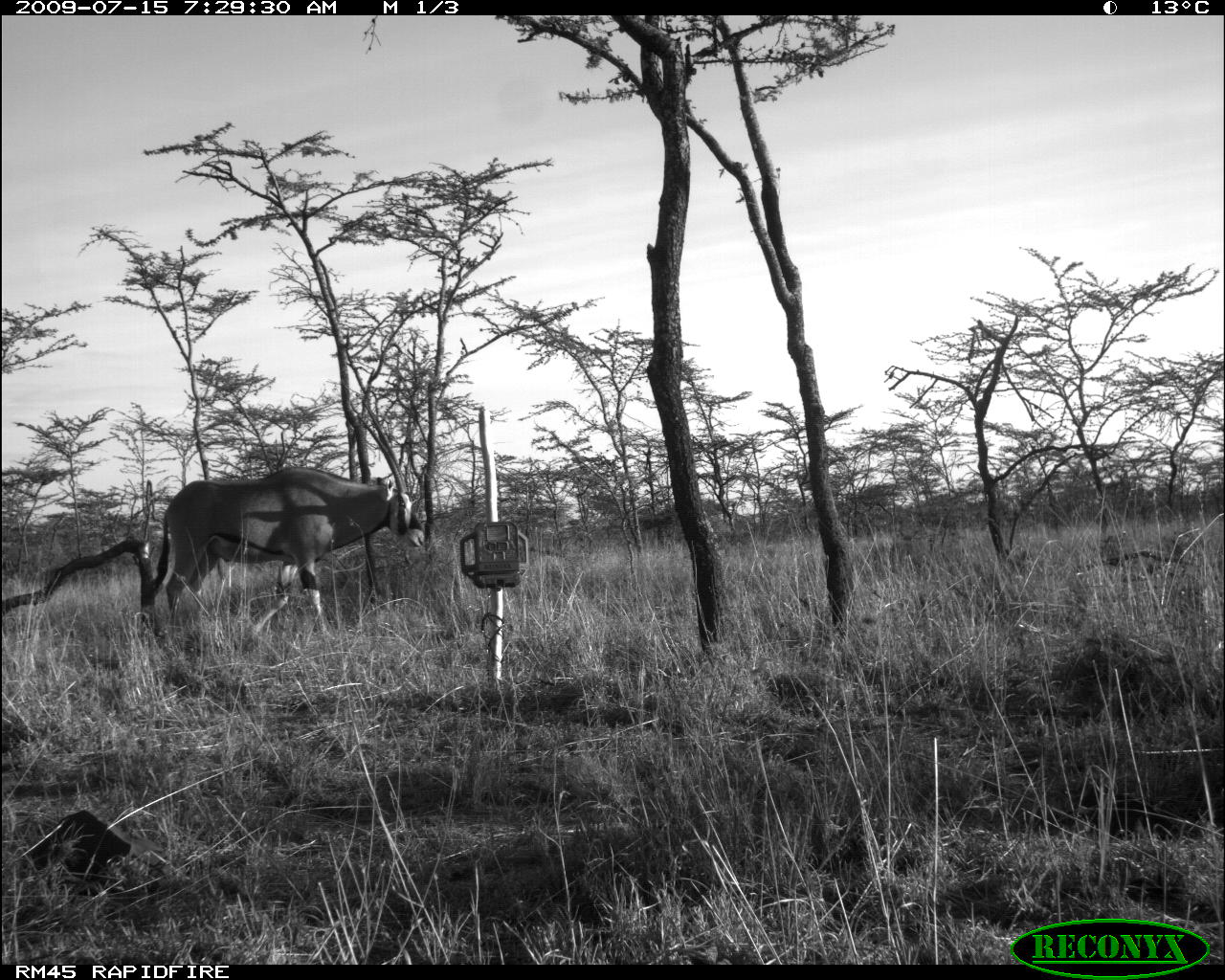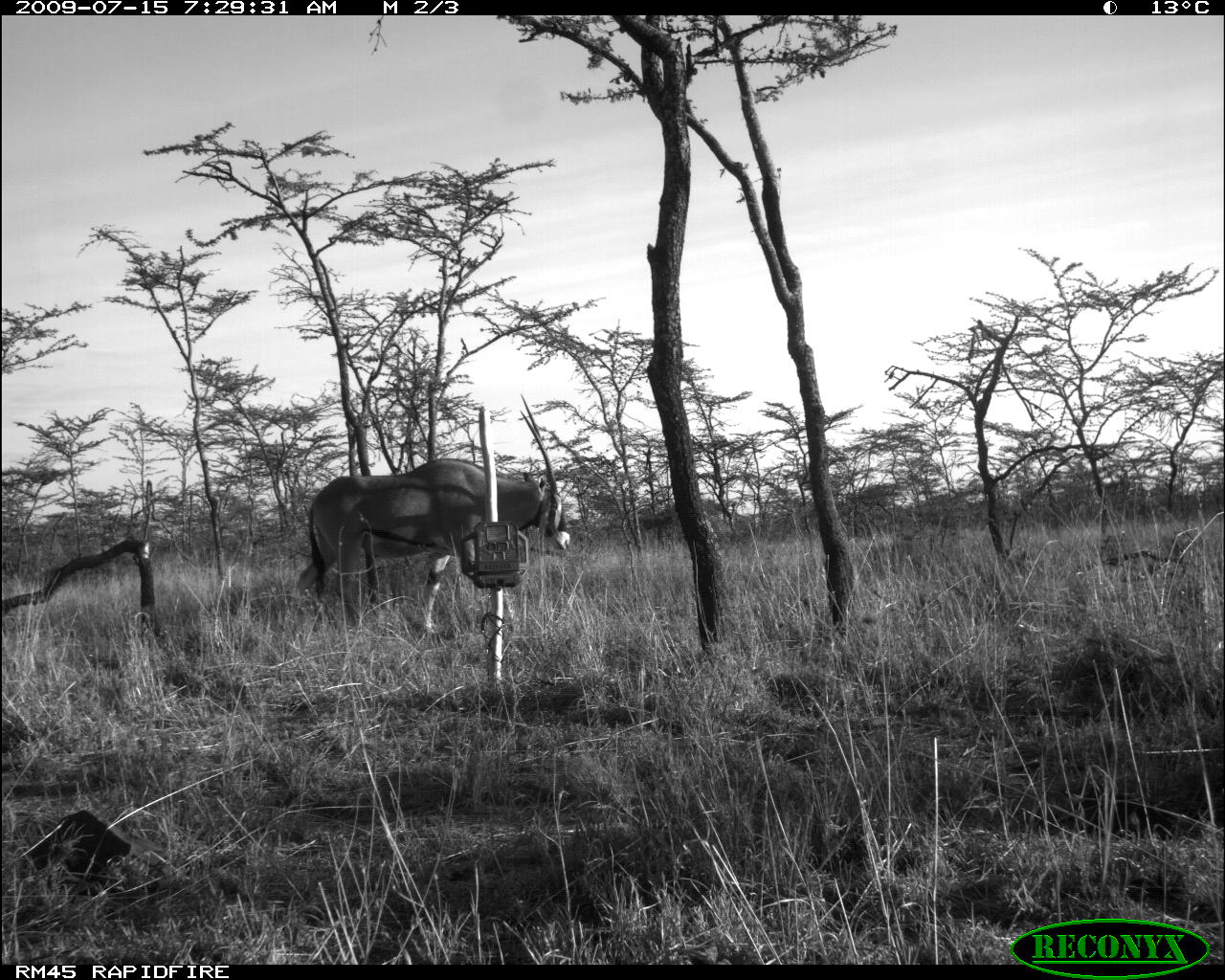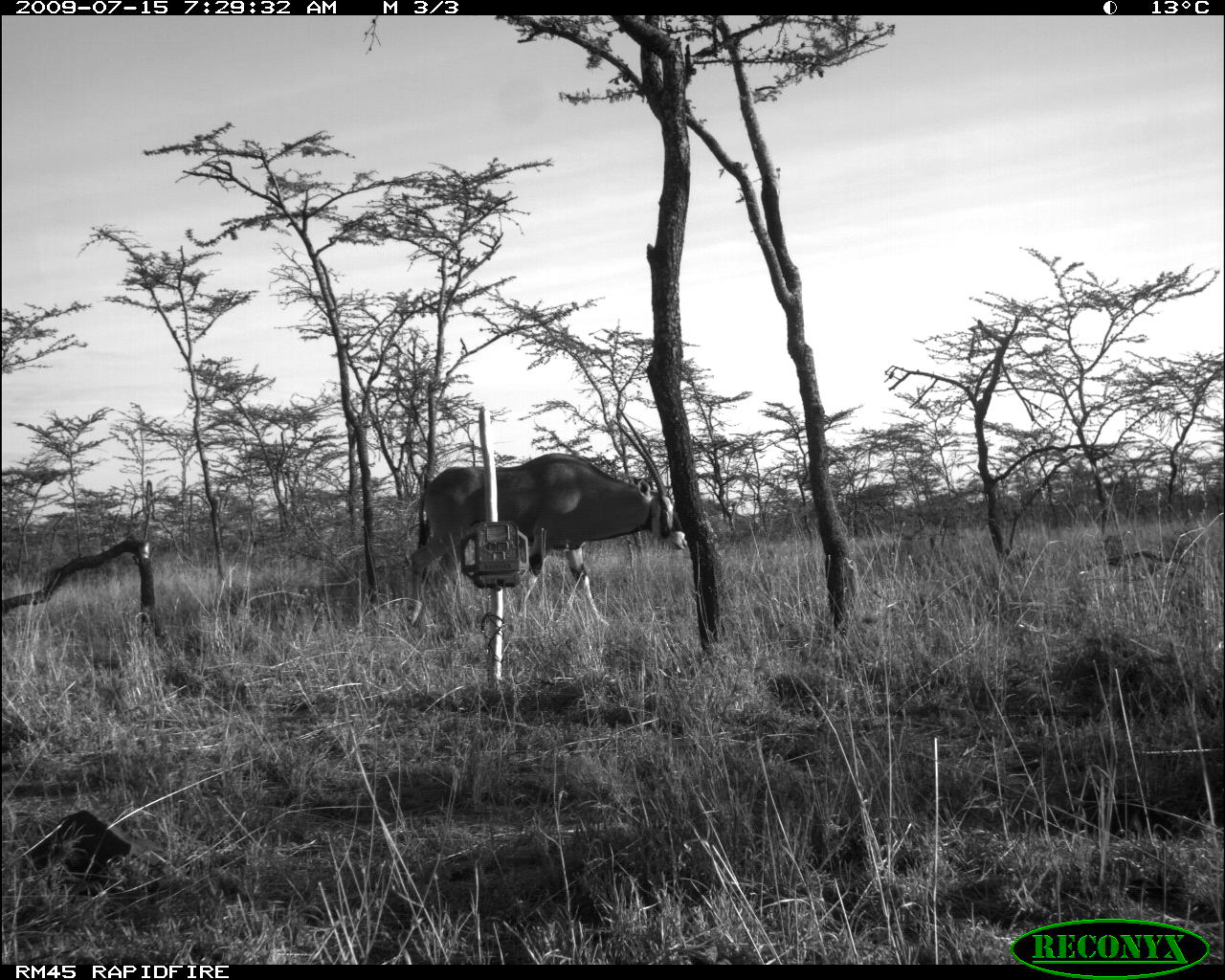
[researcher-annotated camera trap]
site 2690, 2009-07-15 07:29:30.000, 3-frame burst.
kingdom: Animalia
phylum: Chordata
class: Mammalia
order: Artiodactyla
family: Bovidae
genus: Oryx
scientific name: Oryx beisa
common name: east african oryx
Oryx beisa (east african oryx), count 1.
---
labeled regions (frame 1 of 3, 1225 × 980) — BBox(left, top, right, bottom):
oryx beisa: BBox(150, 401, 426, 639)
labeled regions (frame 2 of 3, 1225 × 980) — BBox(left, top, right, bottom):
oryx beisa: BBox(290, 394, 570, 637)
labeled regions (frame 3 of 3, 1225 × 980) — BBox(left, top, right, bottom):
oryx beisa: BBox(404, 403, 689, 629)